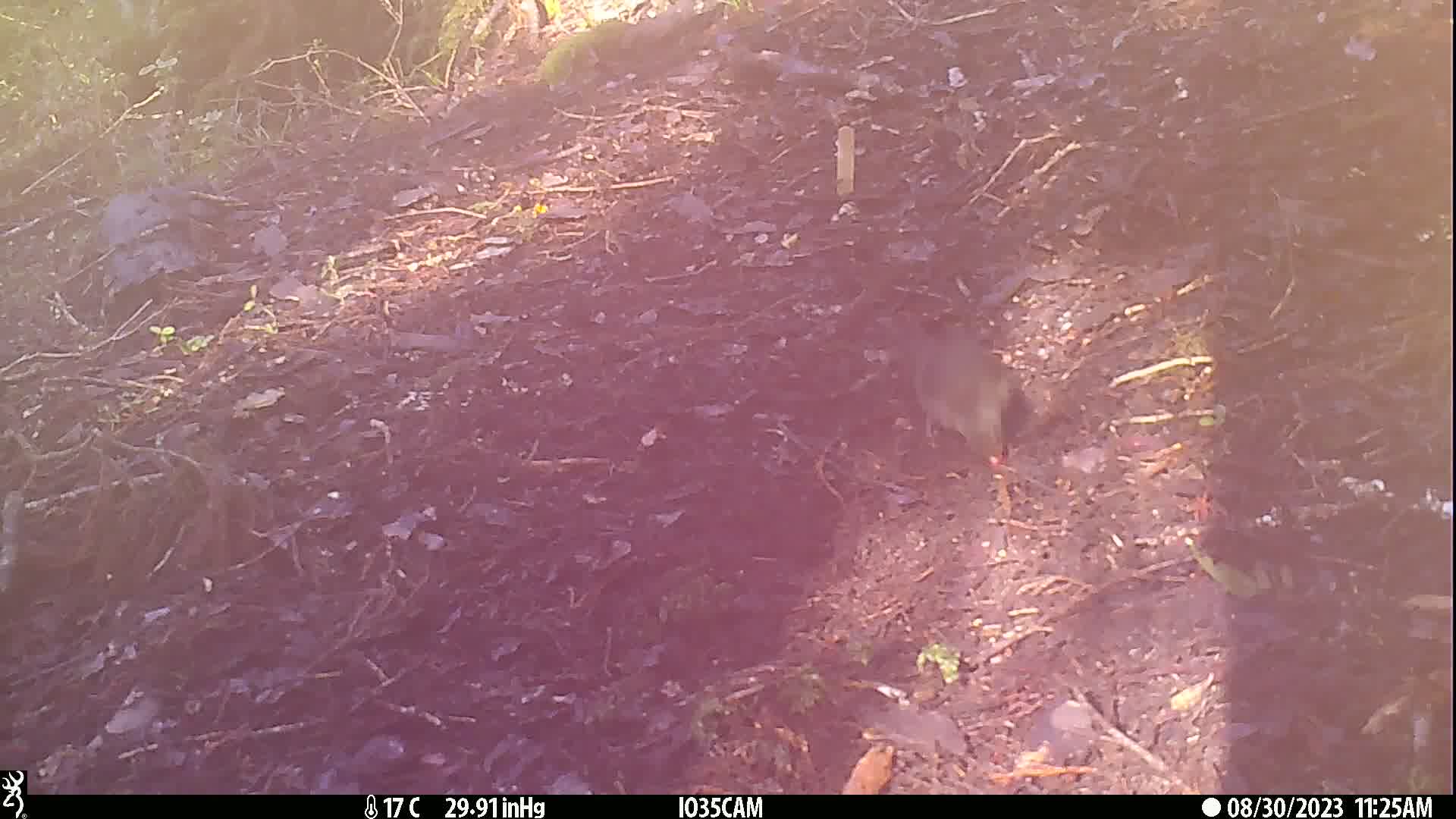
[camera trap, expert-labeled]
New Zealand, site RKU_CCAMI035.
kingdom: Animalia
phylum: Chordata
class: Aves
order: Passeriformes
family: Turdidae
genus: Turdus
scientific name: Turdus merula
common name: eurasian blackbird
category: blackbird